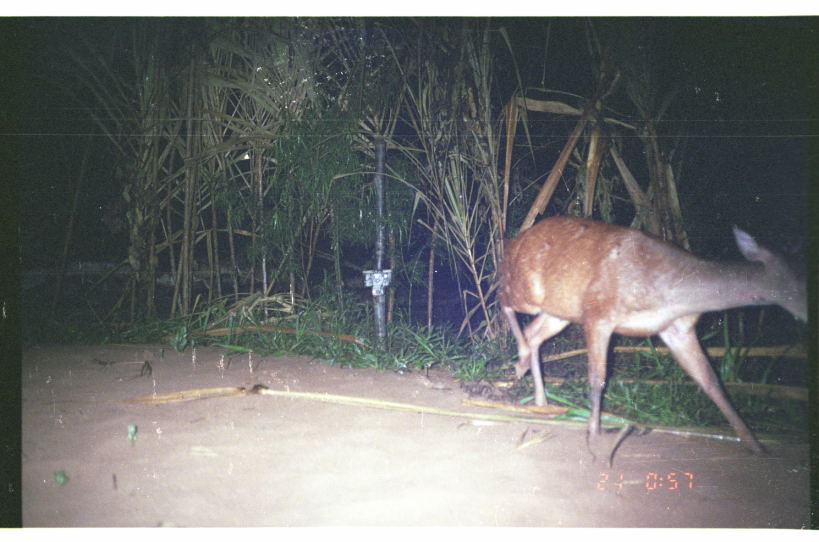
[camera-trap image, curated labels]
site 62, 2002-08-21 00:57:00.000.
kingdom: Animalia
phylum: Chordata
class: Mammalia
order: Artiodactyla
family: Cervidae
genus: Mazama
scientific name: Mazama americana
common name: red brocket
Mazama americana (red brocket).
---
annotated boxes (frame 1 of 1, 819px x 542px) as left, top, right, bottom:
mazama americana: 495, 214, 808, 457